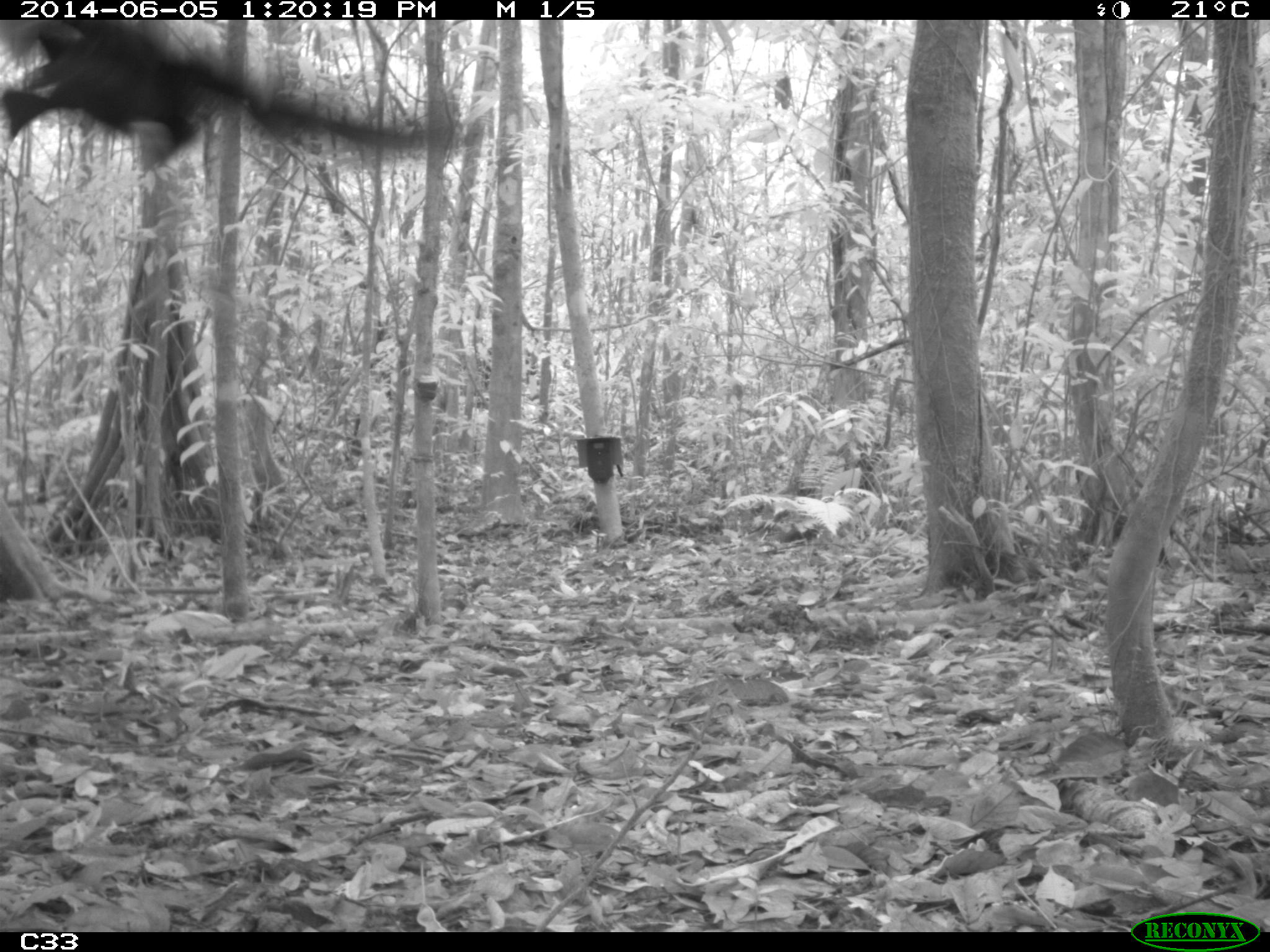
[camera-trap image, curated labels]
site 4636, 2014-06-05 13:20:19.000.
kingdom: Animalia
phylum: Chordata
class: Aves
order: Gruiformes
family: Psophiidae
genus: Psophia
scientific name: Psophia crepitans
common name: gray-winged trumpeter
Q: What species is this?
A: Psophia crepitans (gray-winged trumpeter).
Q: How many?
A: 6.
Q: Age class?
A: Adult.